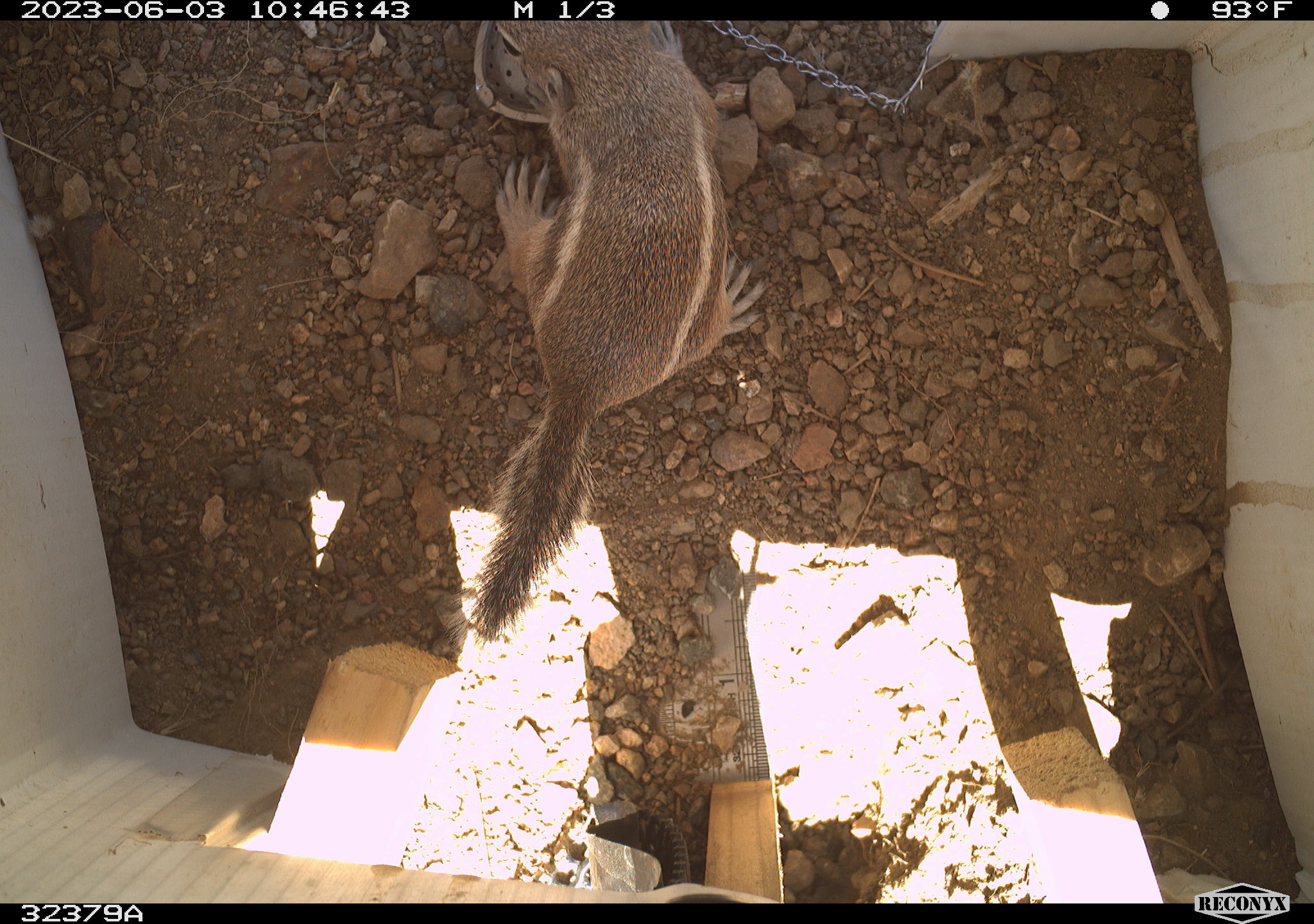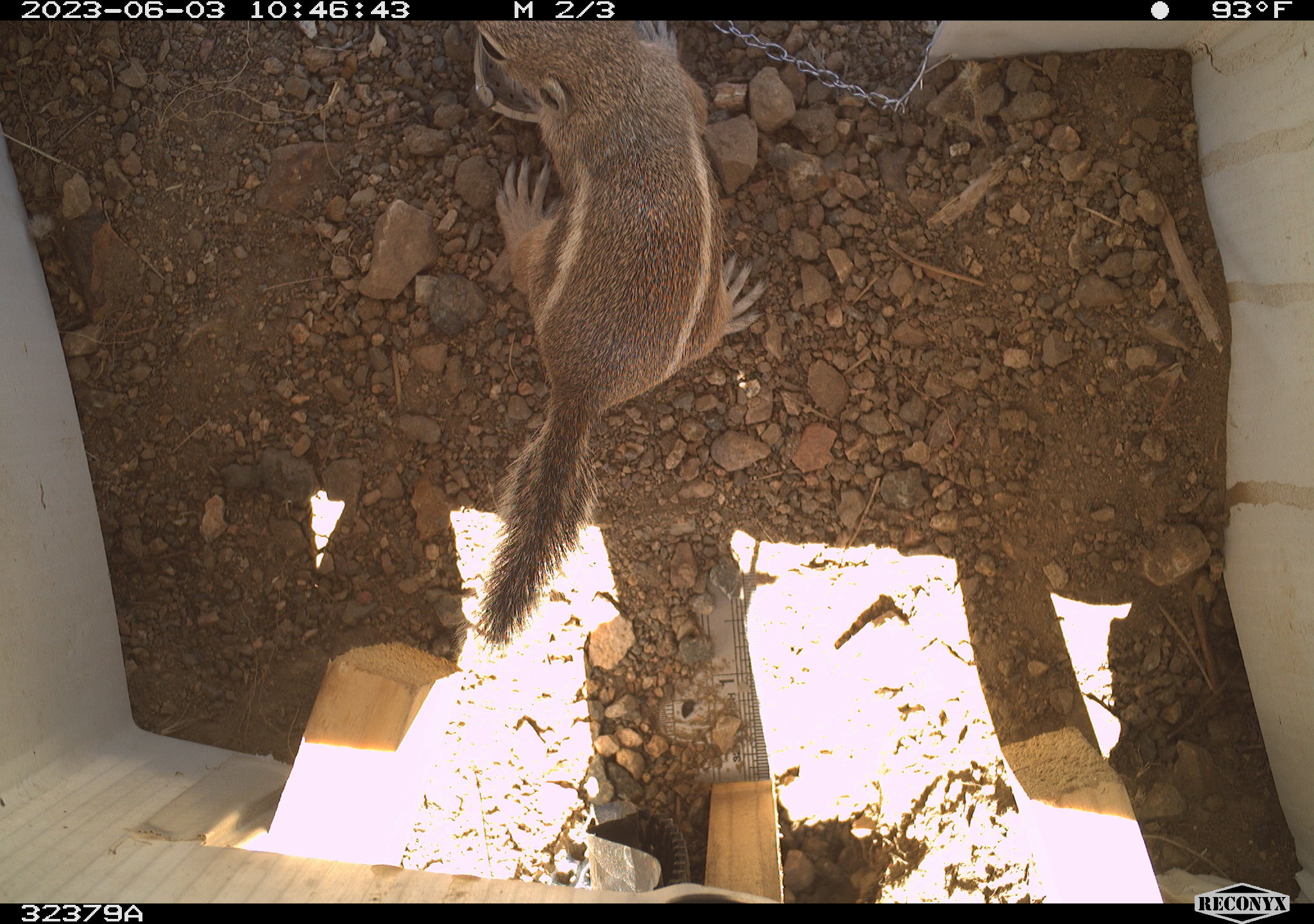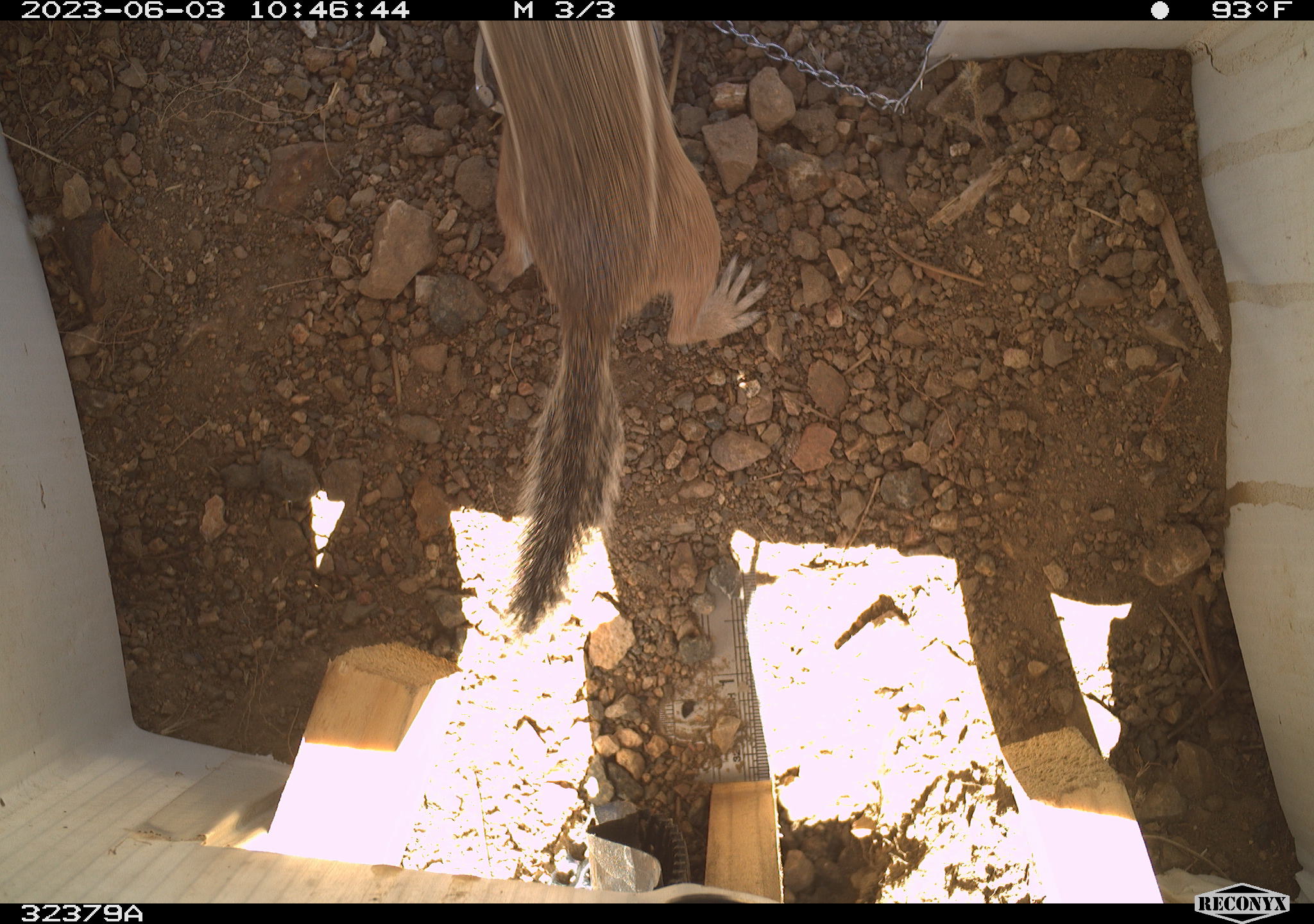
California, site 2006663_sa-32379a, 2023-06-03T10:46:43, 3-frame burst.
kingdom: Animalia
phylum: Chordata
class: Mammalia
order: Rodentia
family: Sciuridae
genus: Ammospermophilus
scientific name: Ammospermophilus leucurus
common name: white-tailed antelope squirrel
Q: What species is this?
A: White-tailed antelope squirrel (Ammospermophilus leucurus).